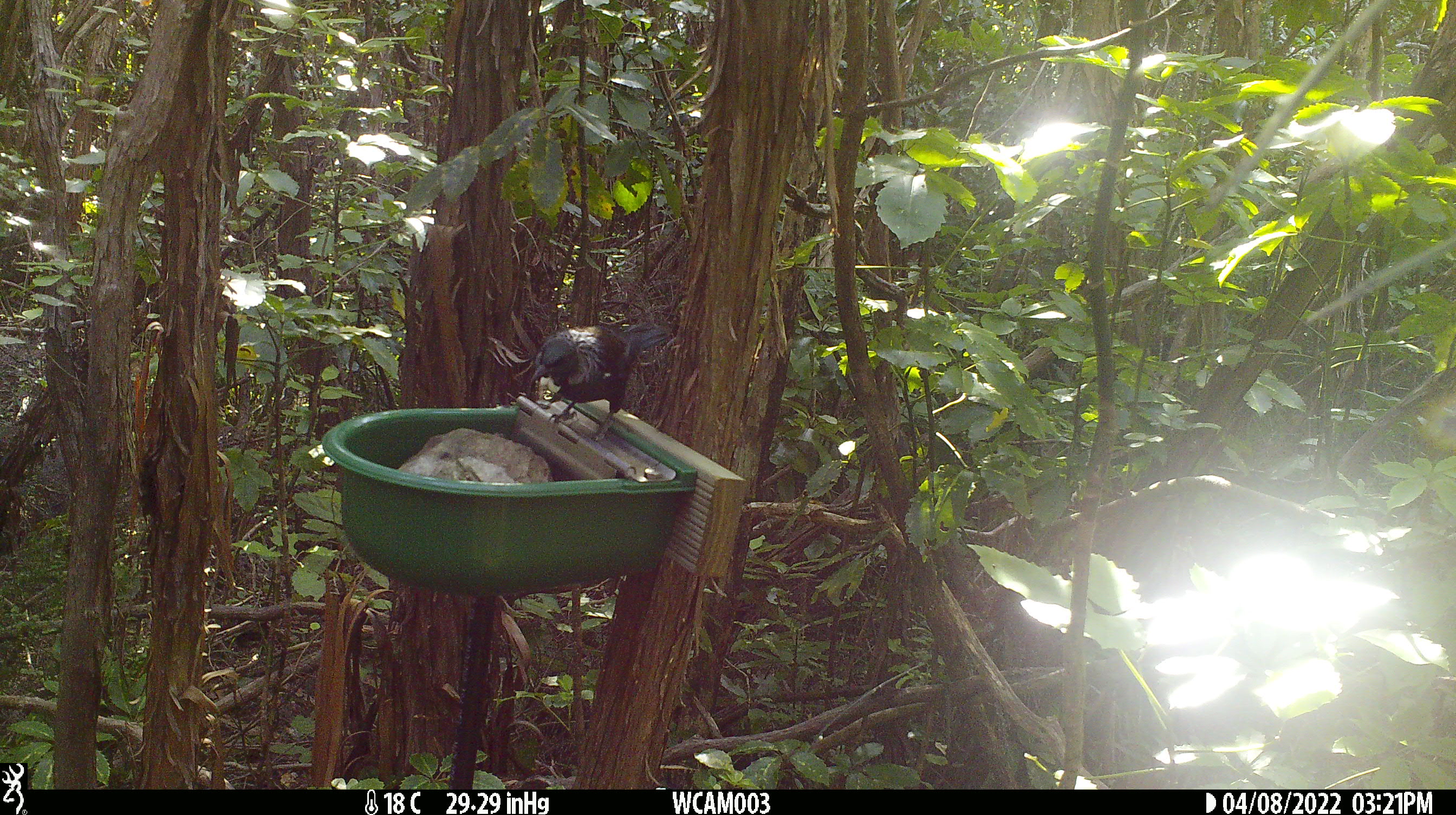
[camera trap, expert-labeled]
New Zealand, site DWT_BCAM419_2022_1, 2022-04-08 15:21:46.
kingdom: Animalia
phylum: Chordata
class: Aves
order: Passeriformes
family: Meliphagidae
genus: Prosthemadera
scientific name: Prosthemadera novaeseelandiae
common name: tui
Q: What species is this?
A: Tui (Prosthemadera novaeseelandiae).